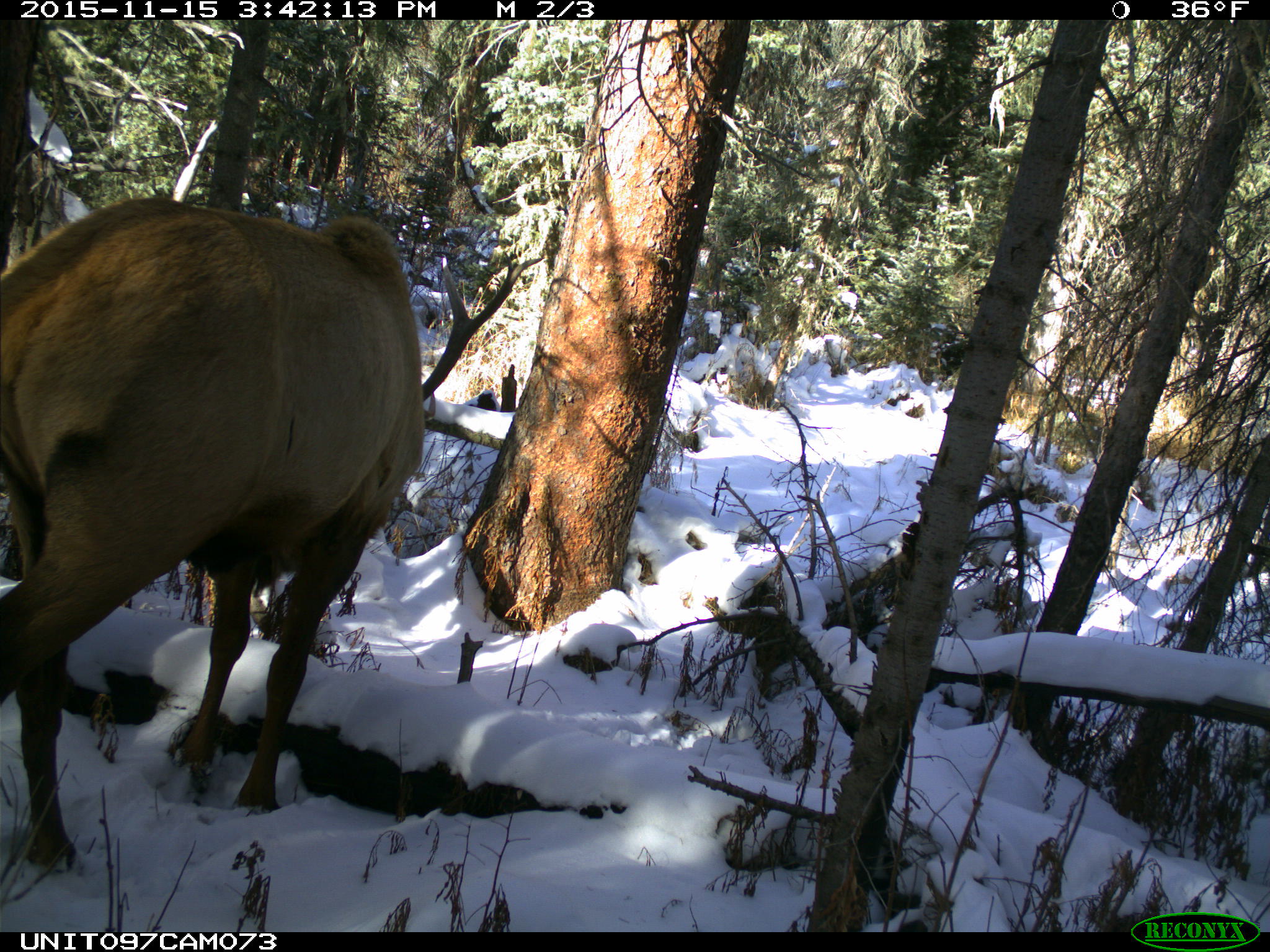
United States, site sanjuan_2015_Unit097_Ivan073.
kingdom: Animalia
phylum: Chordata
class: Mammalia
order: Artiodactyla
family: Cervidae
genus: Cervus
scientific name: Cervus elaphus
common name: red deer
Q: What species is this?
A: Cervus elaphus (red deer).